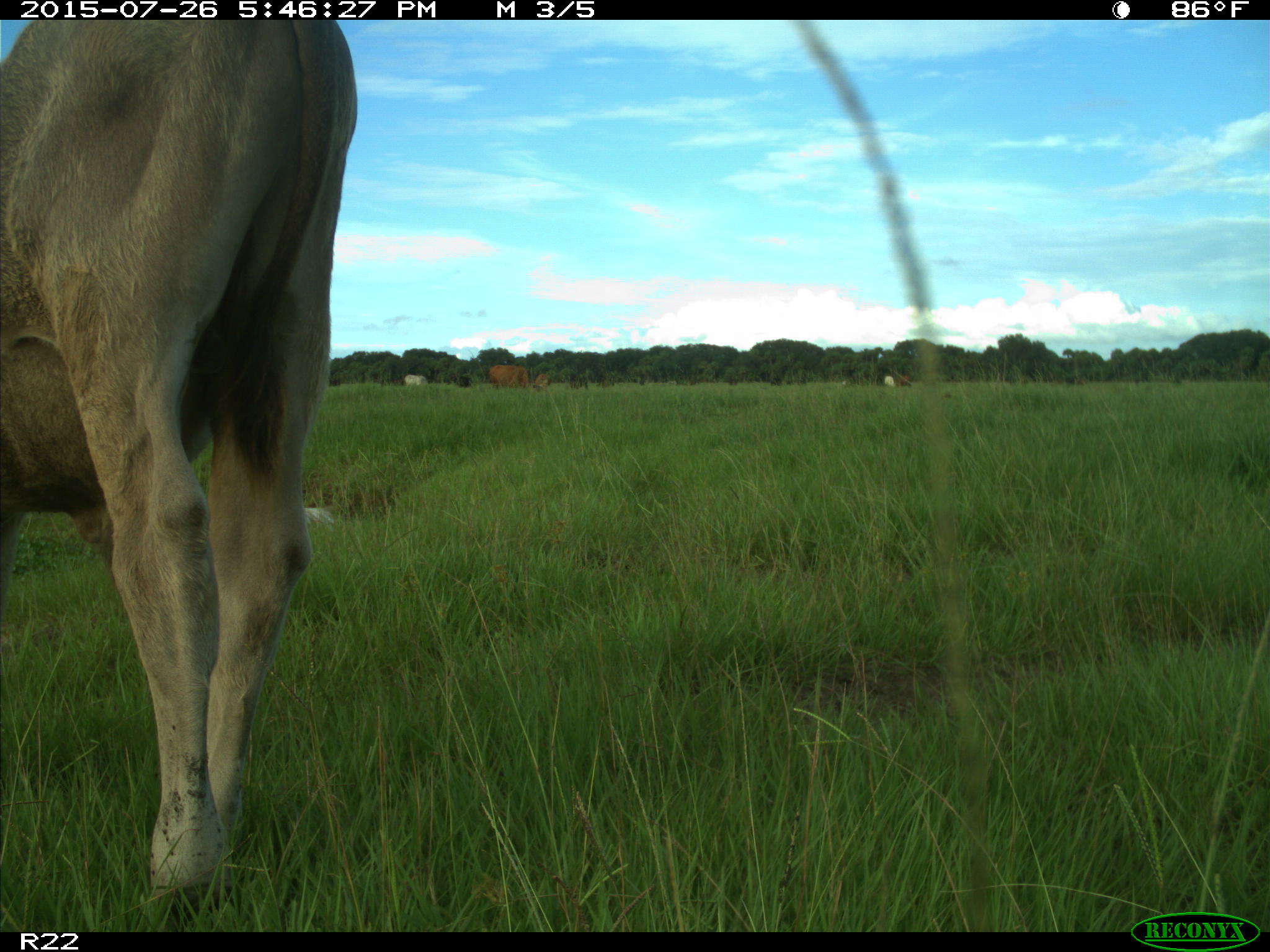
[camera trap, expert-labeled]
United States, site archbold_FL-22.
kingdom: Animalia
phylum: Chordata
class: Mammalia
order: Artiodactyla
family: Bovidae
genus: Bos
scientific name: Bos taurus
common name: domestic cow